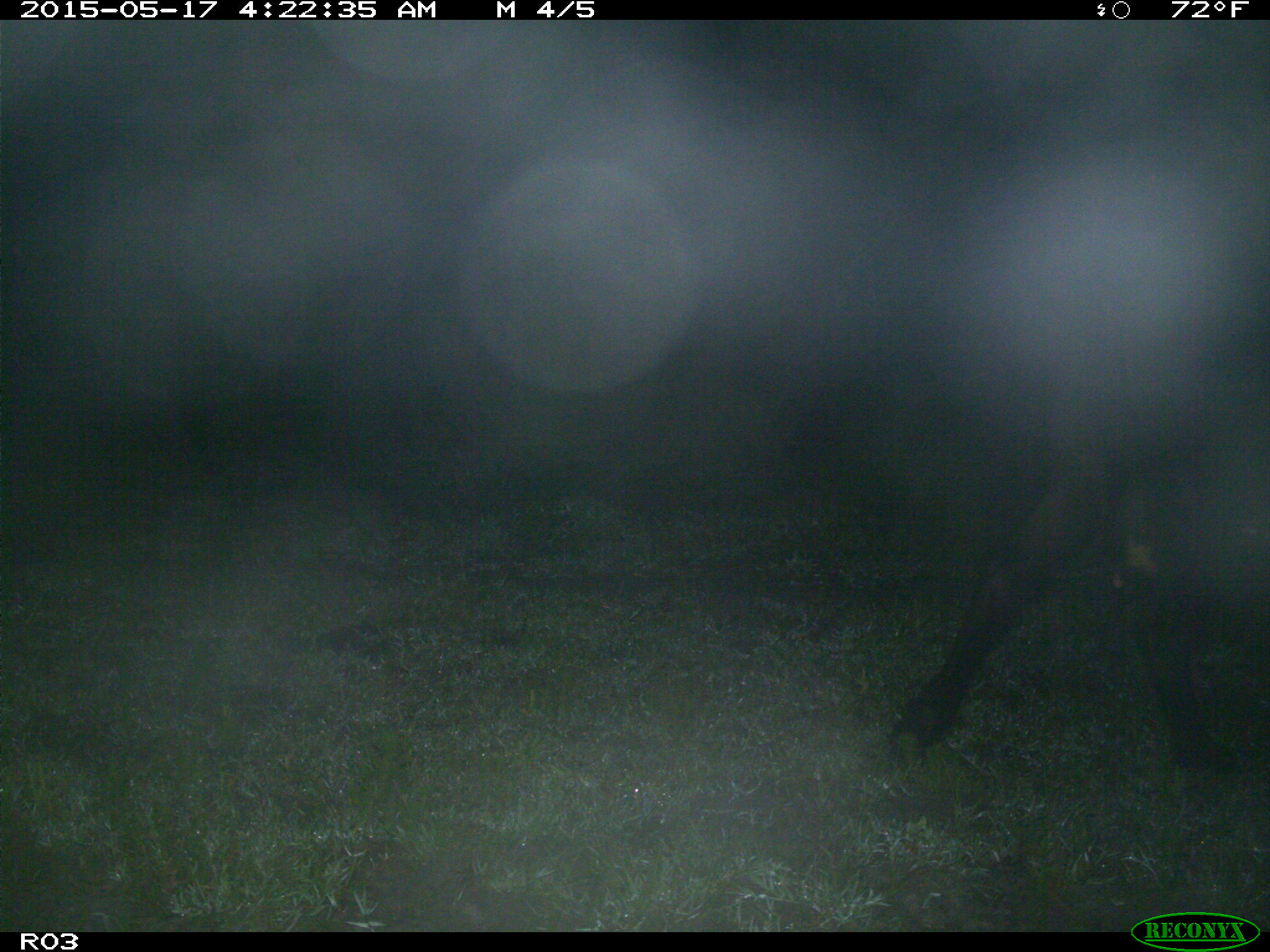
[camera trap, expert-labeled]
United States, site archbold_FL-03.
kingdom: Animalia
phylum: Chordata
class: Mammalia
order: Artiodactyla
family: Bovidae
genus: Bos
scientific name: Bos taurus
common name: domestic cow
Bos taurus (domestic cow).